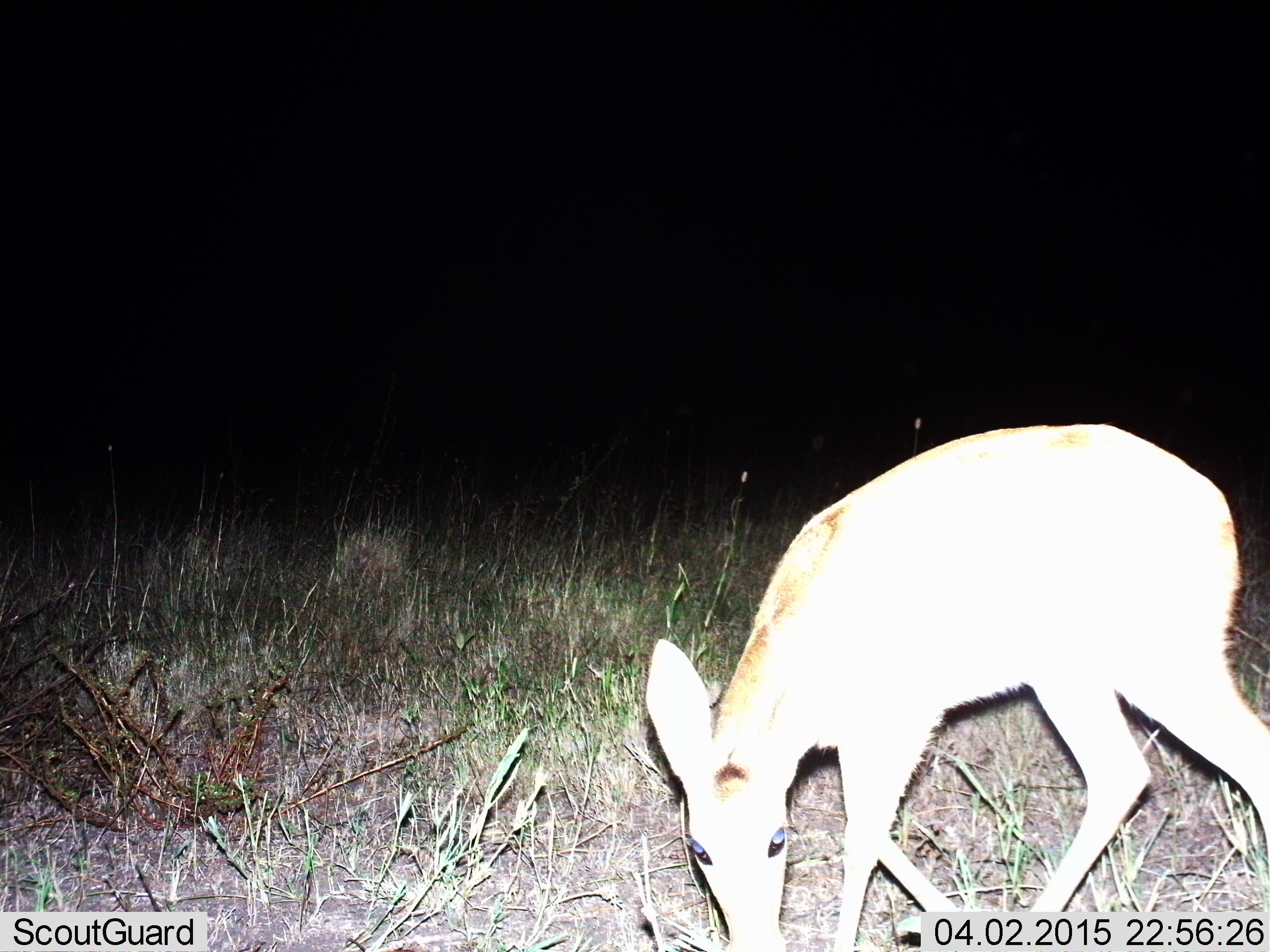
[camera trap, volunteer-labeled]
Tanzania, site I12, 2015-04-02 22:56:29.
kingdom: Animalia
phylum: Chordata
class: Mammalia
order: Artiodactyla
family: Bovidae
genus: Redunca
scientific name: Redunca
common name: reedbuck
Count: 1.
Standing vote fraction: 33%.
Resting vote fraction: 0%.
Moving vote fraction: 0%.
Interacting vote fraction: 0%.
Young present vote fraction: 0%.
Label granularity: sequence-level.